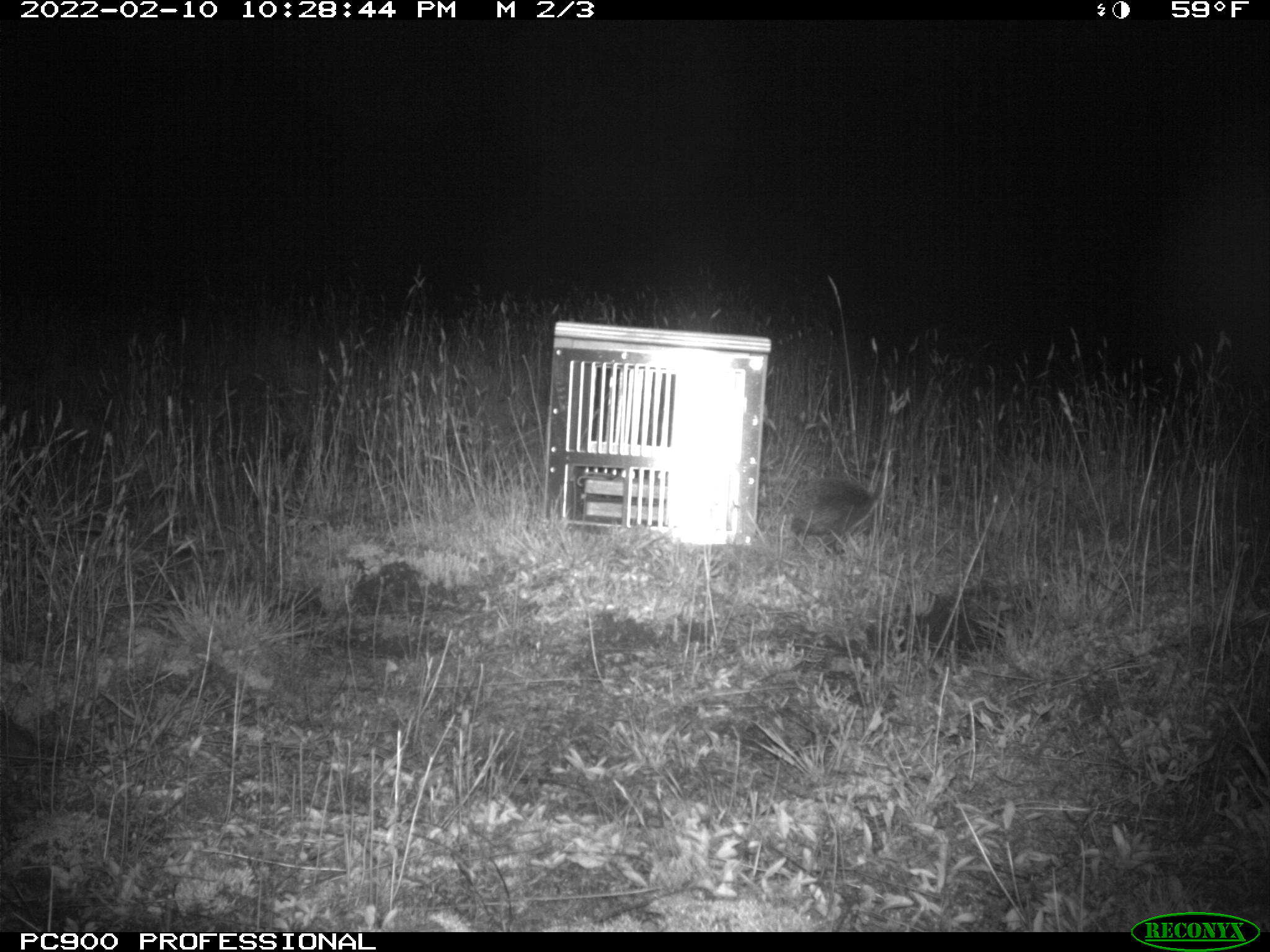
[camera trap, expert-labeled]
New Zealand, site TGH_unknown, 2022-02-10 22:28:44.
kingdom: Animalia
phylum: Chordata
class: Mammalia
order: Eulipotyphla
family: Erinaceidae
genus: Erinaceus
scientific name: Erinaceus europaeus europaeus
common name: european hedgehog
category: hedgehog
Hedgehog (european hedgehog) (Erinaceus europaeus europaeus).